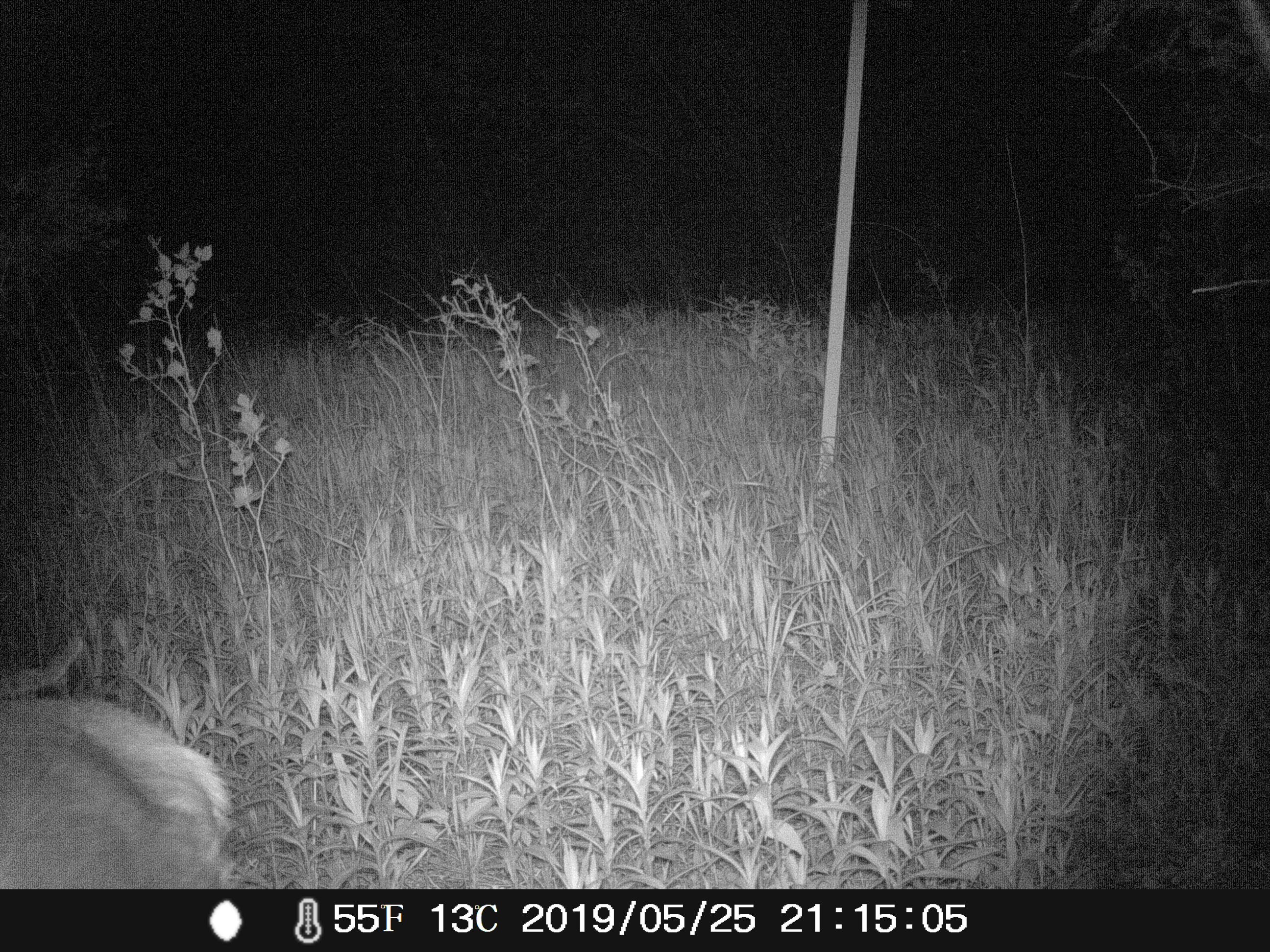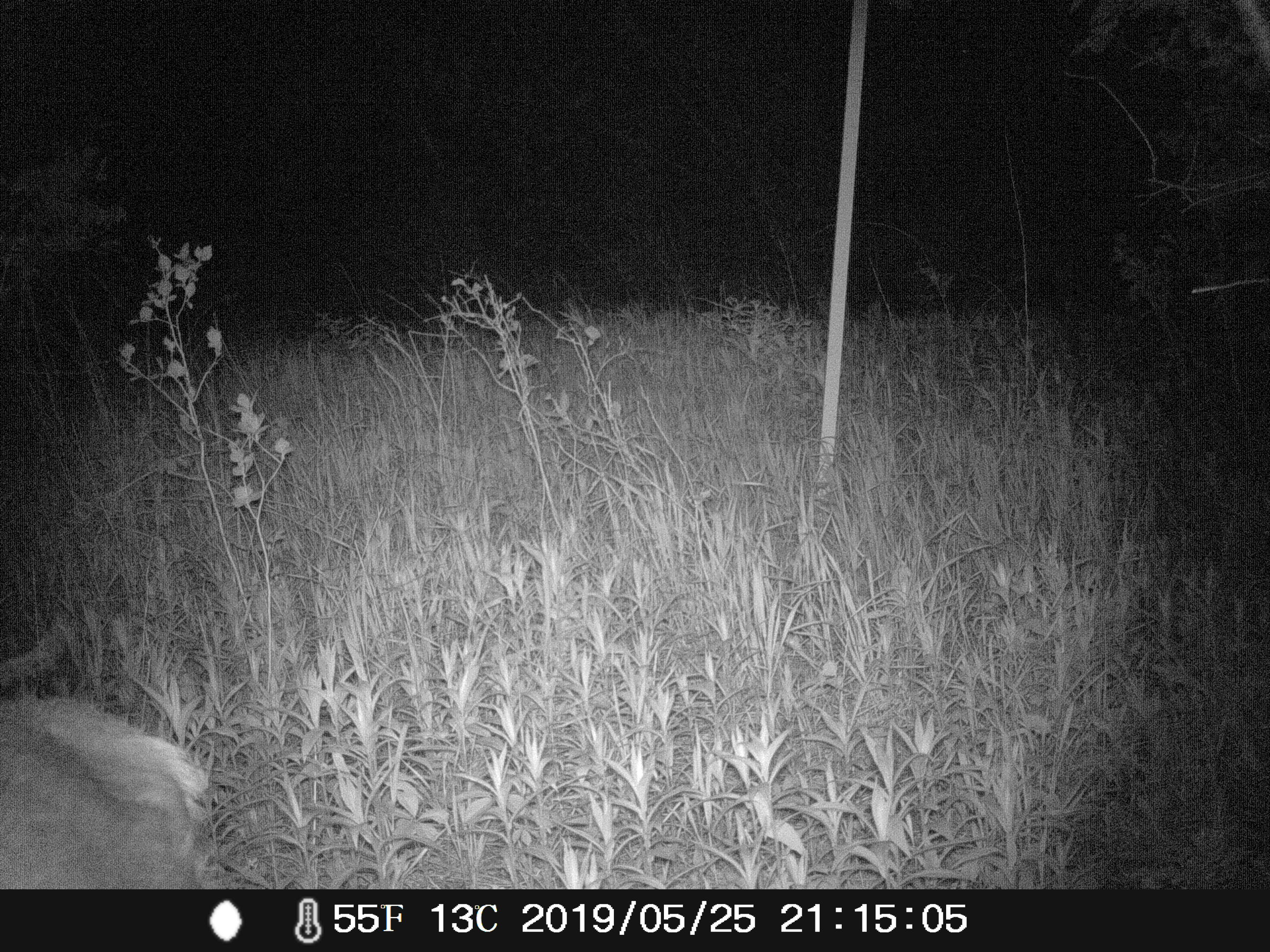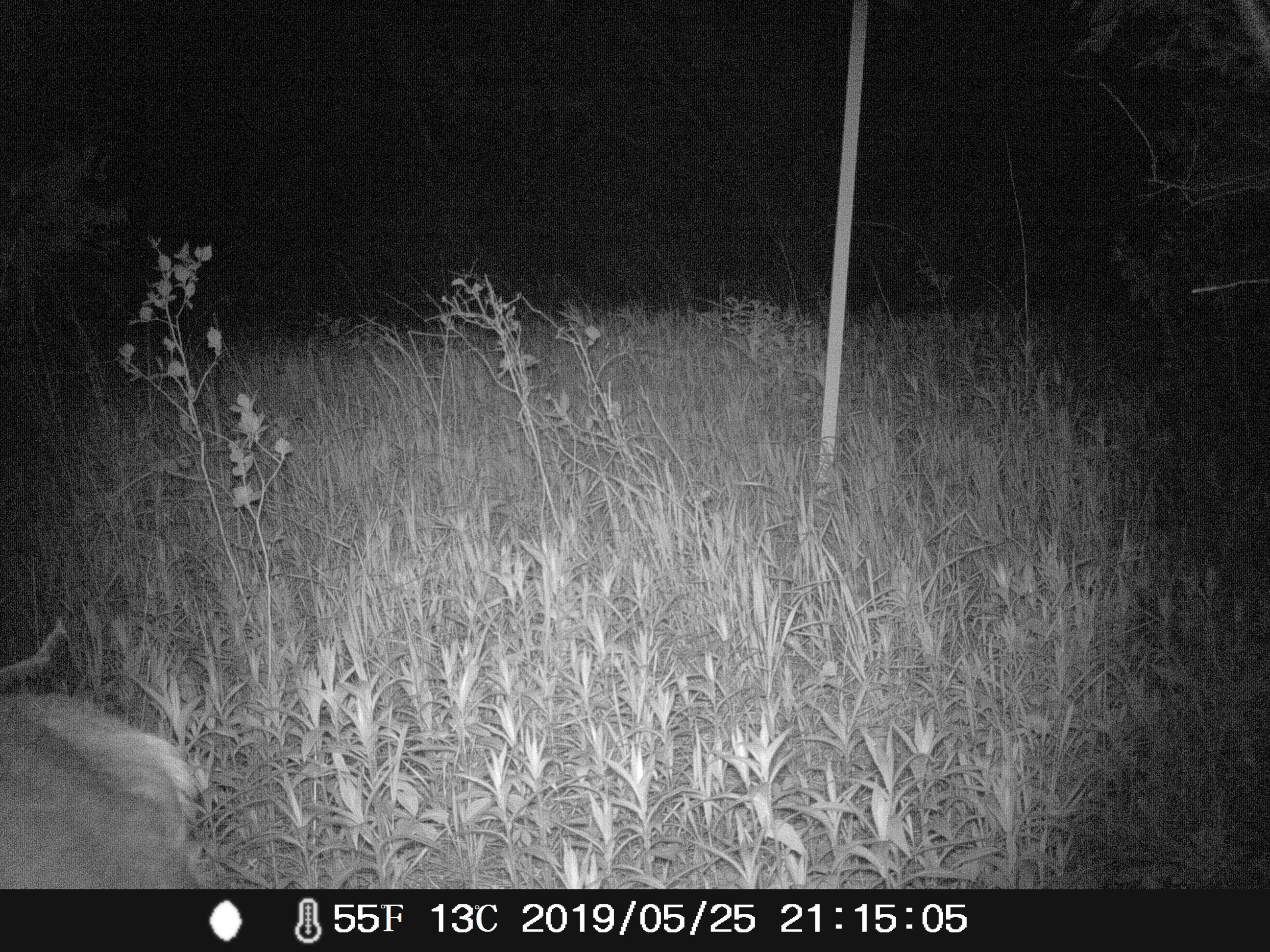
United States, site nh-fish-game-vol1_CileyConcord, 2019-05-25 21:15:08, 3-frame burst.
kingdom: Animalia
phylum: Chordata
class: Mammalia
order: Artiodactyla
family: Cervidae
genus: Odocoileus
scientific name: Odocoileus virginianus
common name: white-tailed deer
White-tailed deer (Odocoileus virginianus).